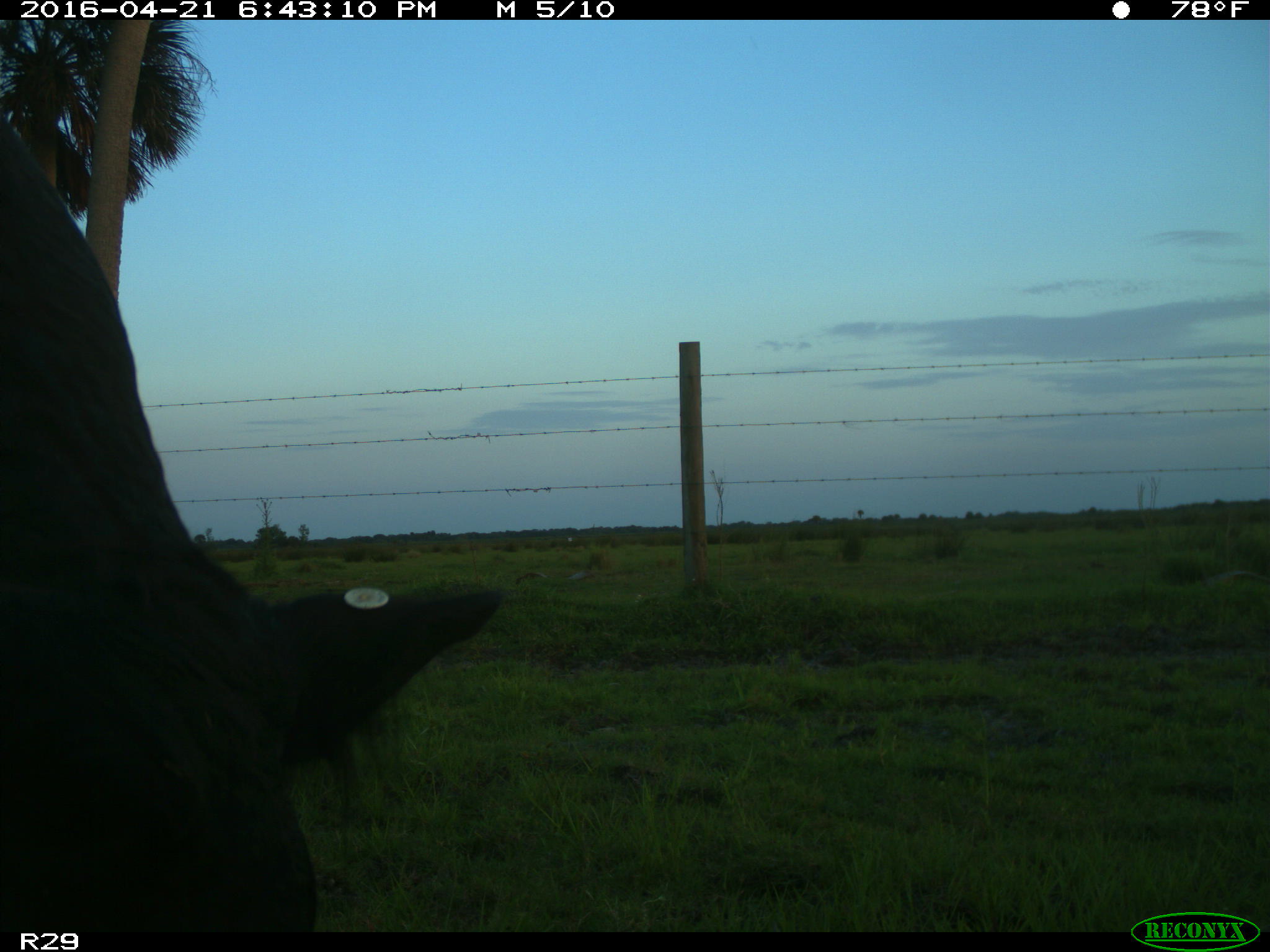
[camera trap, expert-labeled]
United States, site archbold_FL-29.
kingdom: Animalia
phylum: Chordata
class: Mammalia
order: Artiodactyla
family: Bovidae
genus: Bos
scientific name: Bos taurus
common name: domestic cow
Bos taurus (domestic cow).